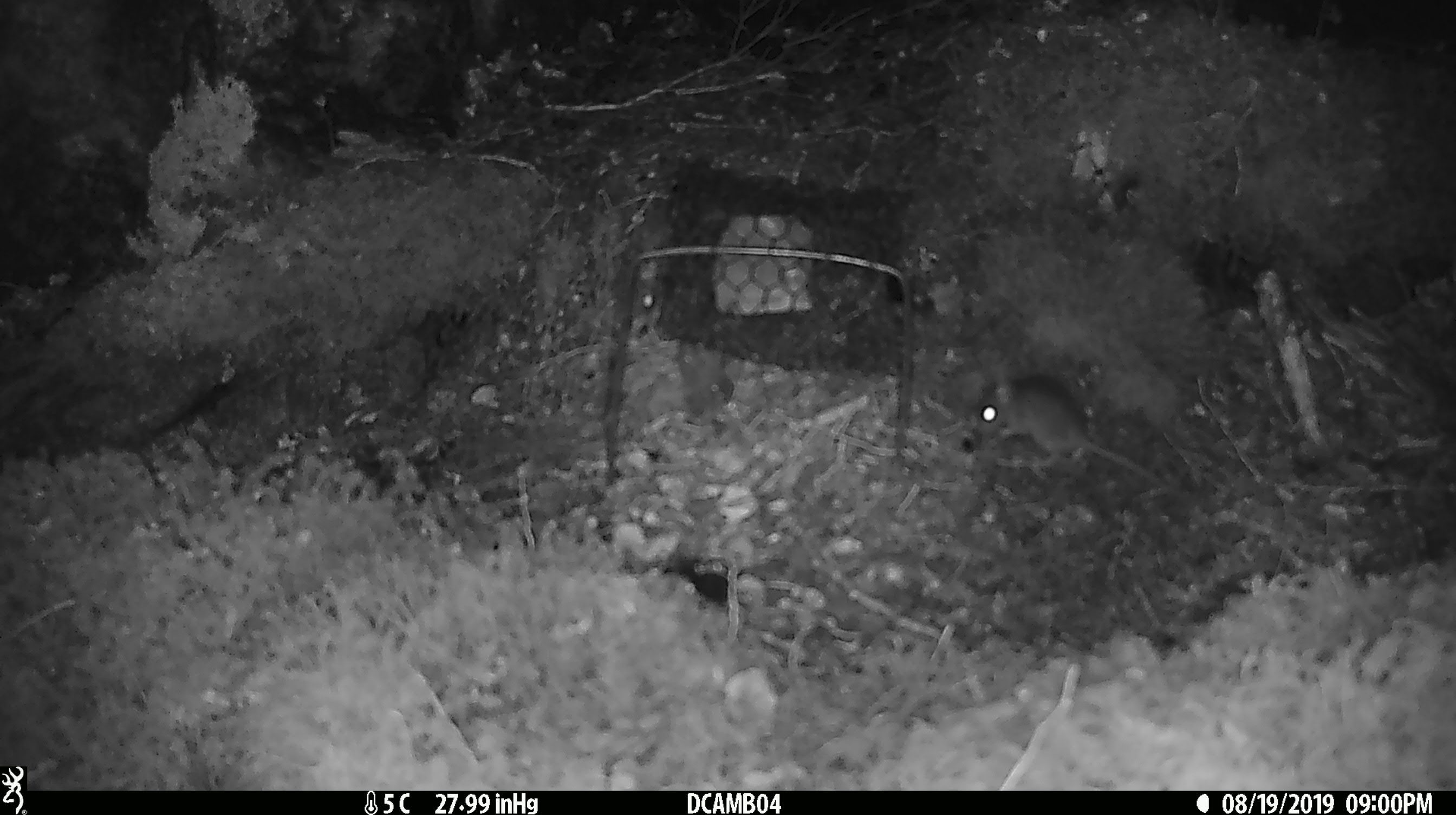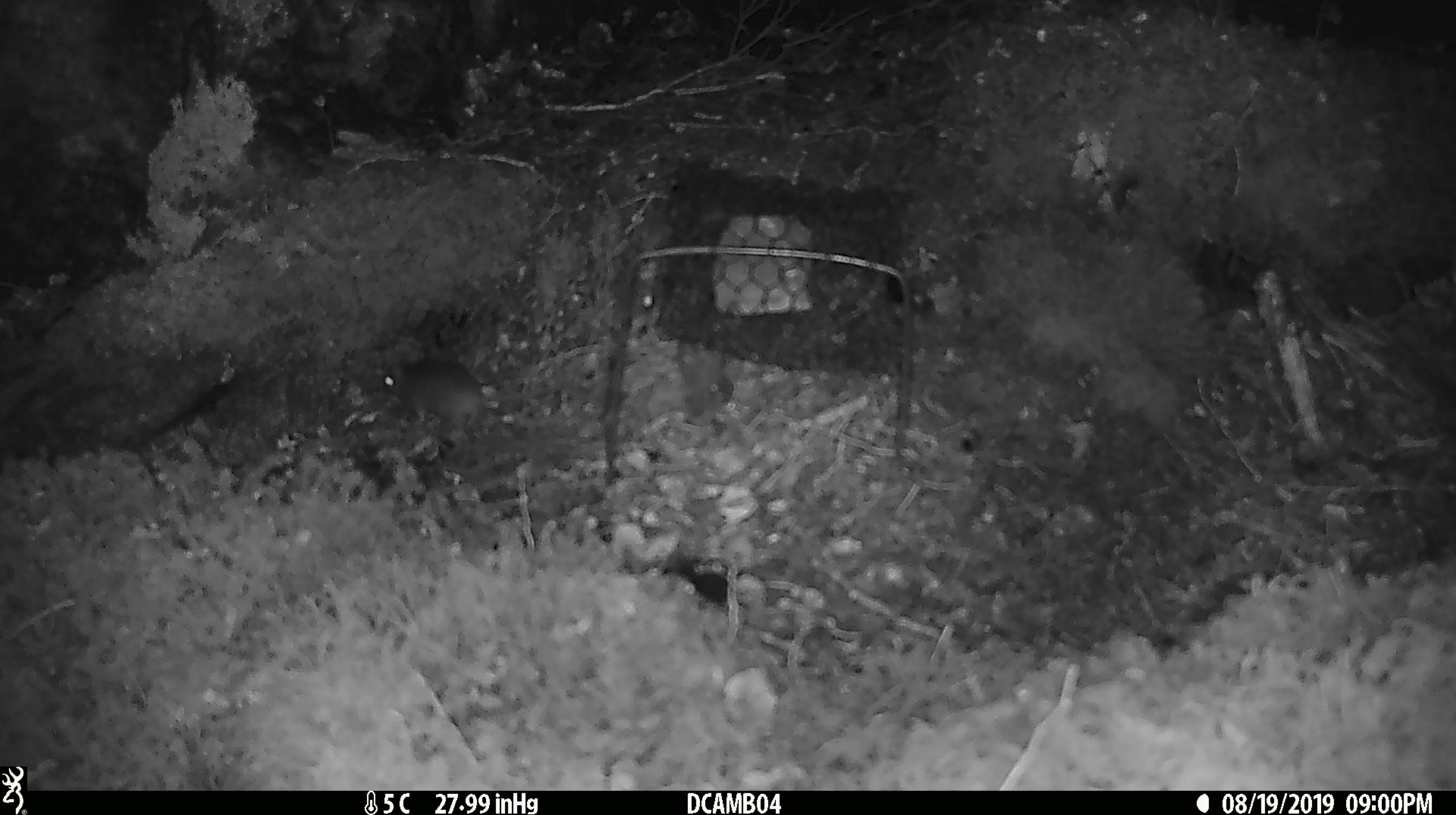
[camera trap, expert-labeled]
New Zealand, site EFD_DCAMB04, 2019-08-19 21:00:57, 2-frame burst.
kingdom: Animalia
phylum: Chordata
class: Mammalia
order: Rodentia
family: Muridae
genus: Mus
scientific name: Mus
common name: mouse